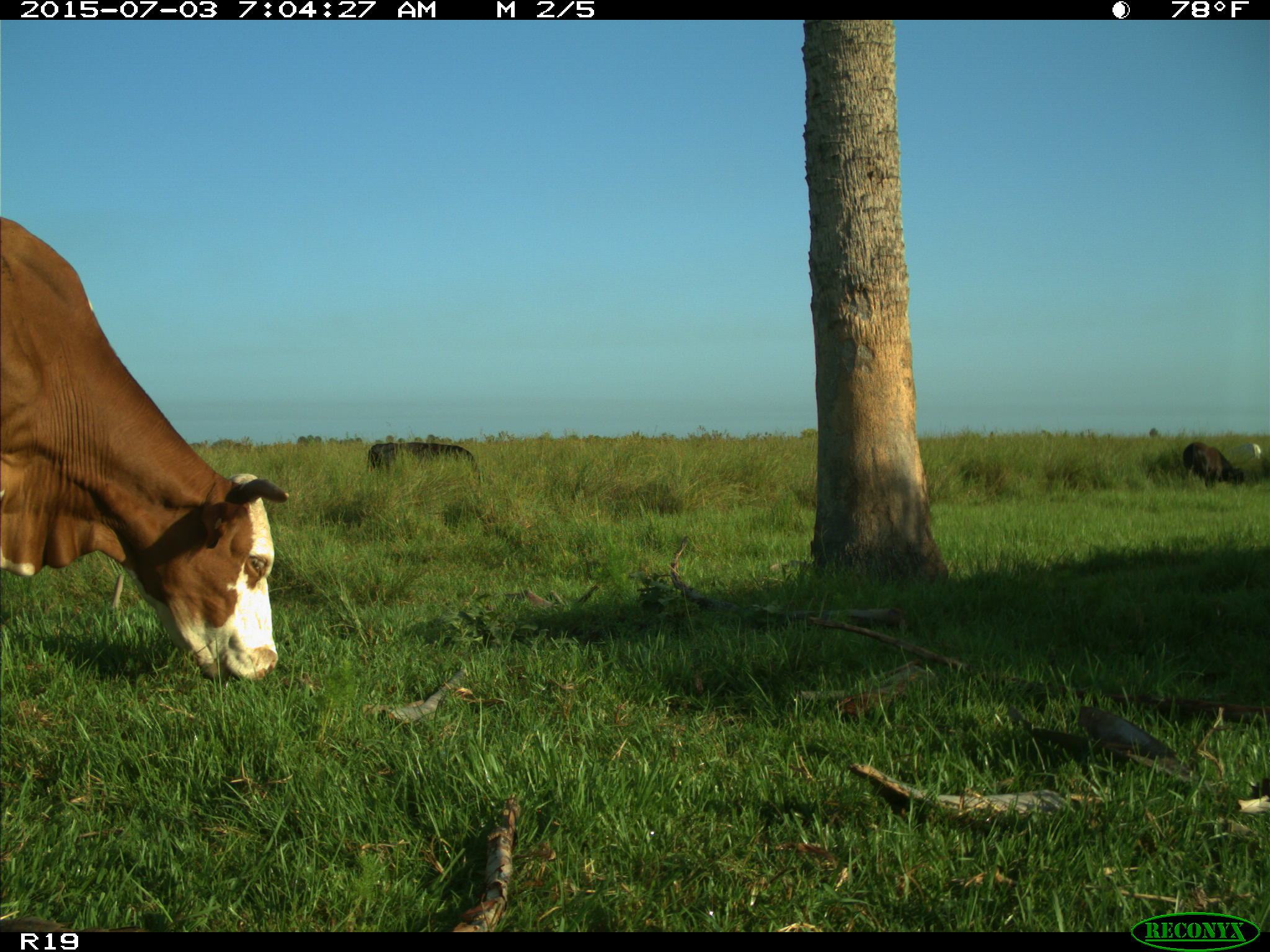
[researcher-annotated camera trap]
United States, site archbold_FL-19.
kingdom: Animalia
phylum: Chordata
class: Mammalia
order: Artiodactyla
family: Bovidae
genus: Bos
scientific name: Bos taurus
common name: domestic cow